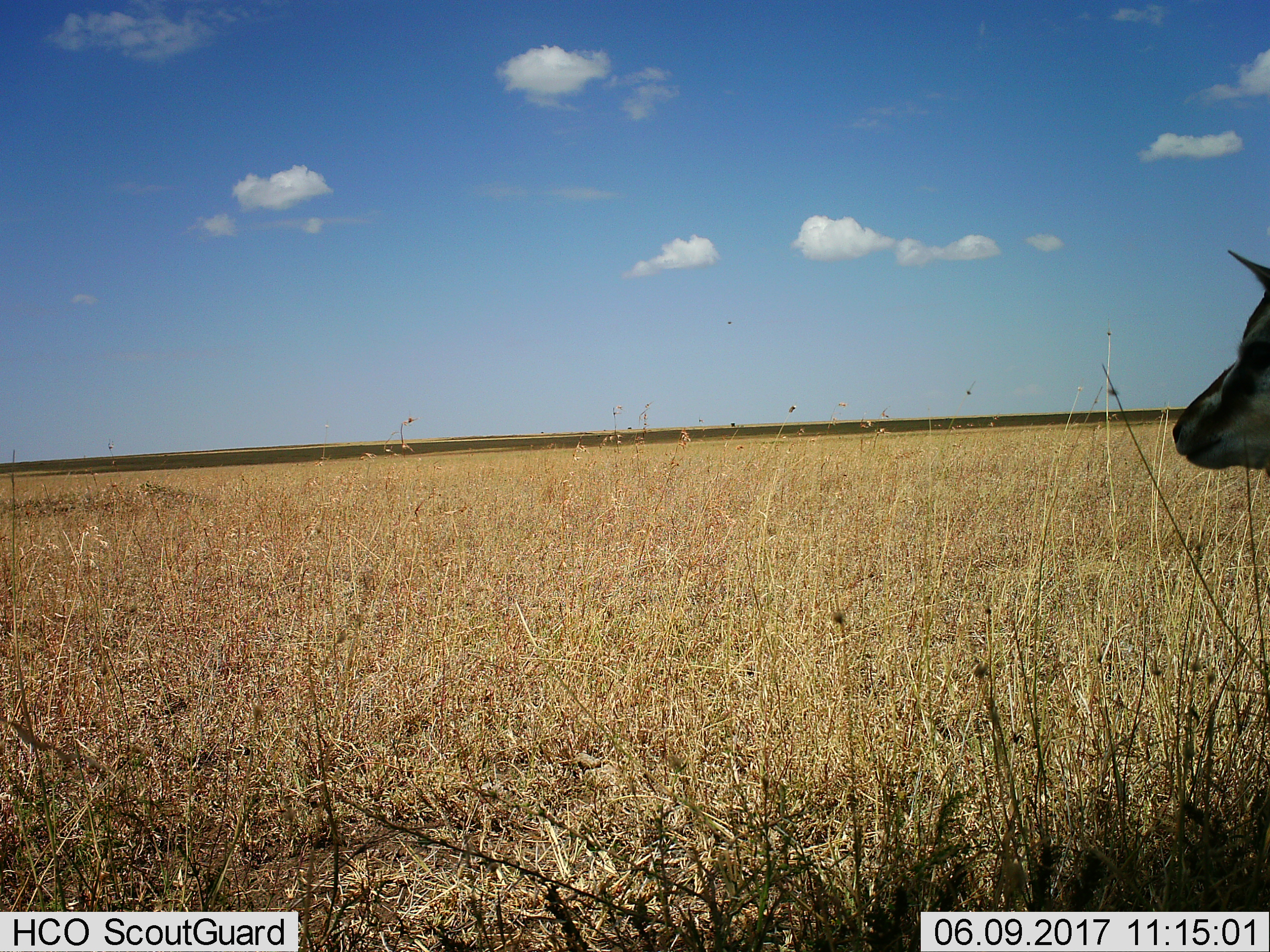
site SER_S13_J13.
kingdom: Animalia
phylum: Chordata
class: Mammalia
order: Artiodactyla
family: Bovidae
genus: Eudorcas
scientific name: Eudorcas thomsonii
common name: thomson's gazelle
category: gazellethomsons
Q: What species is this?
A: Gazellethomsons (thomson's gazelle) (Eudorcas thomsonii).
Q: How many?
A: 1.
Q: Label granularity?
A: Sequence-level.